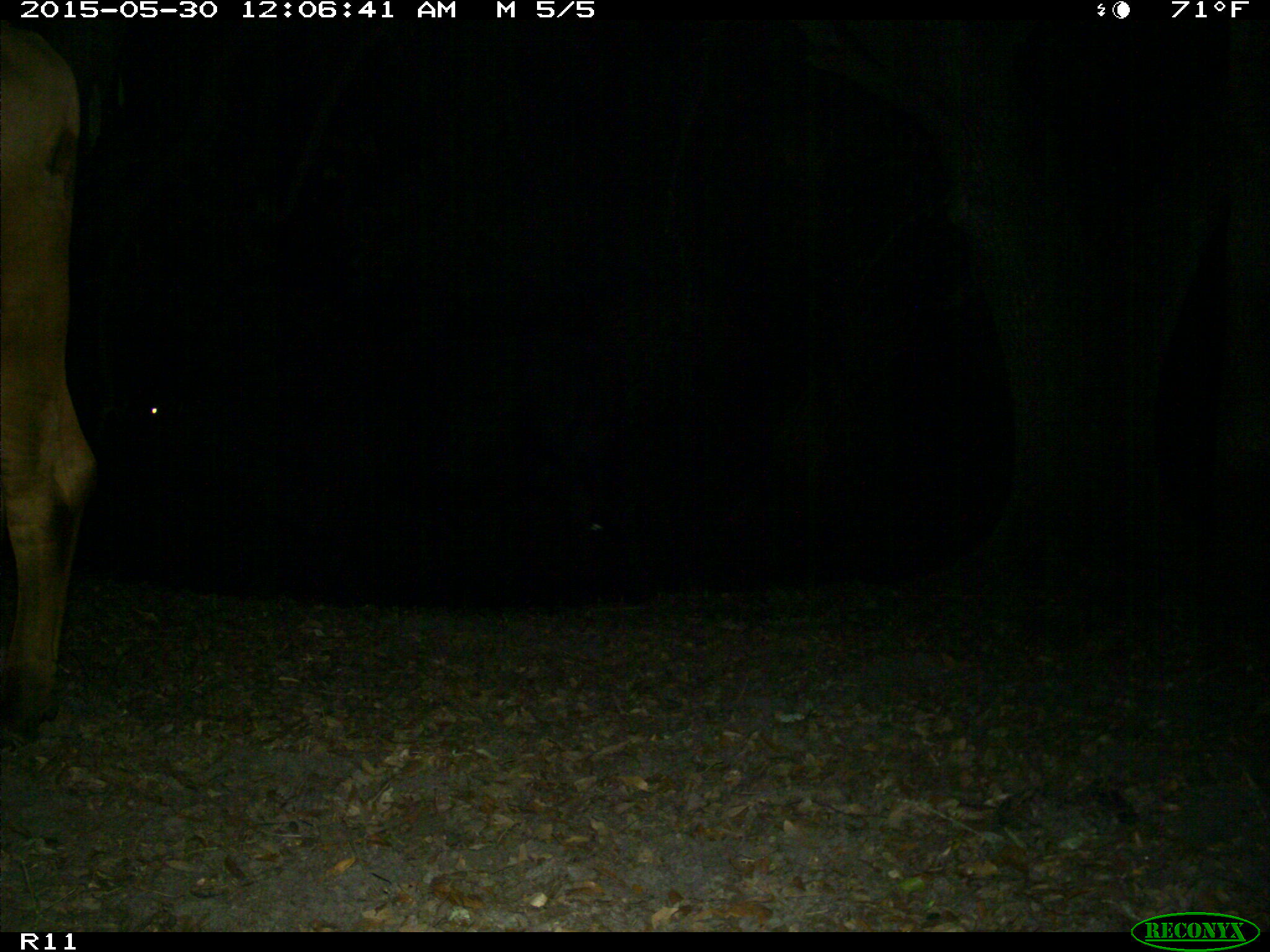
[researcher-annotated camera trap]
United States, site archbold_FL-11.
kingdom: Animalia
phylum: Chordata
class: Mammalia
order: Artiodactyla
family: Bovidae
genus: Bos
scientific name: Bos taurus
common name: domestic cow